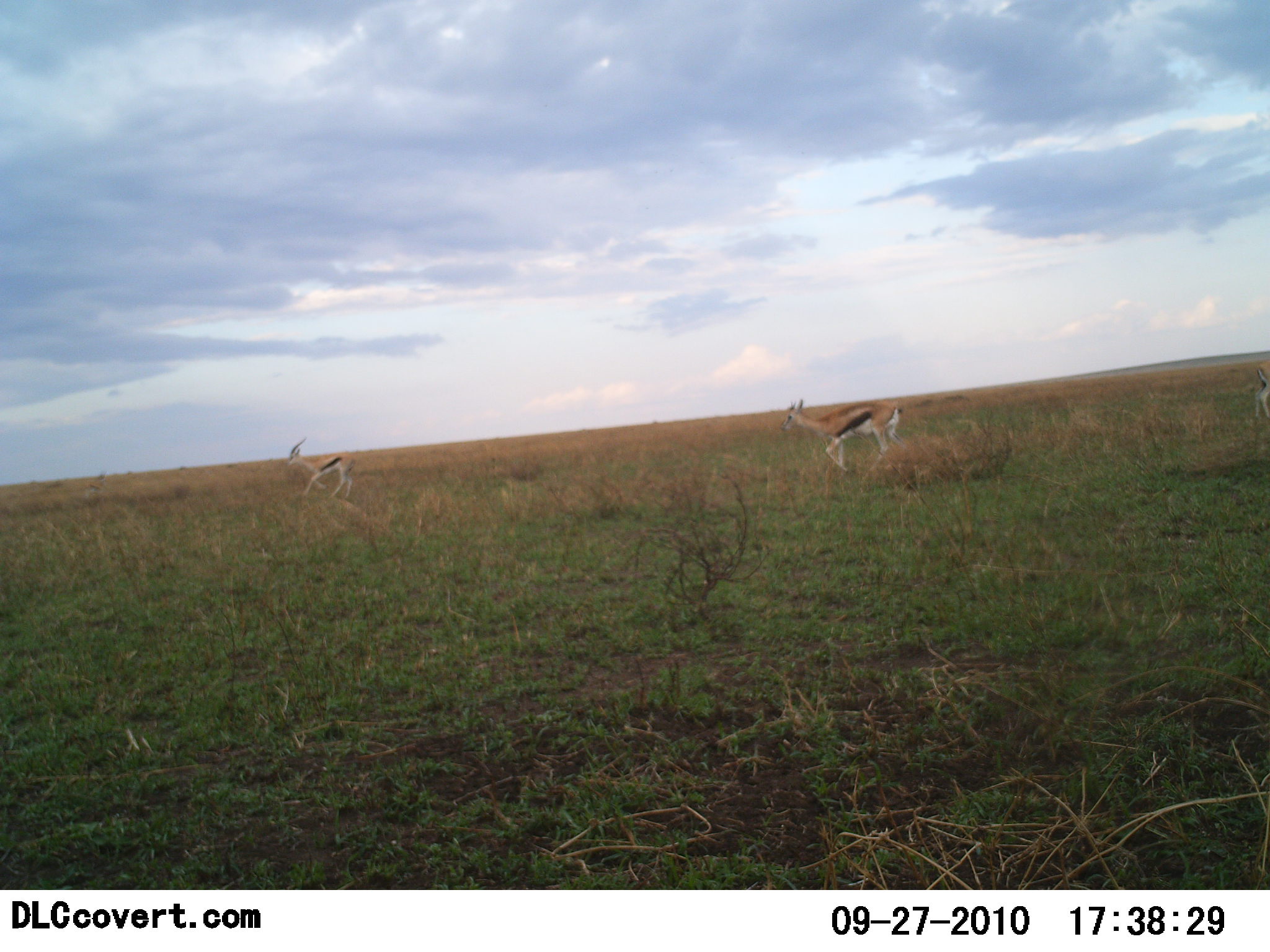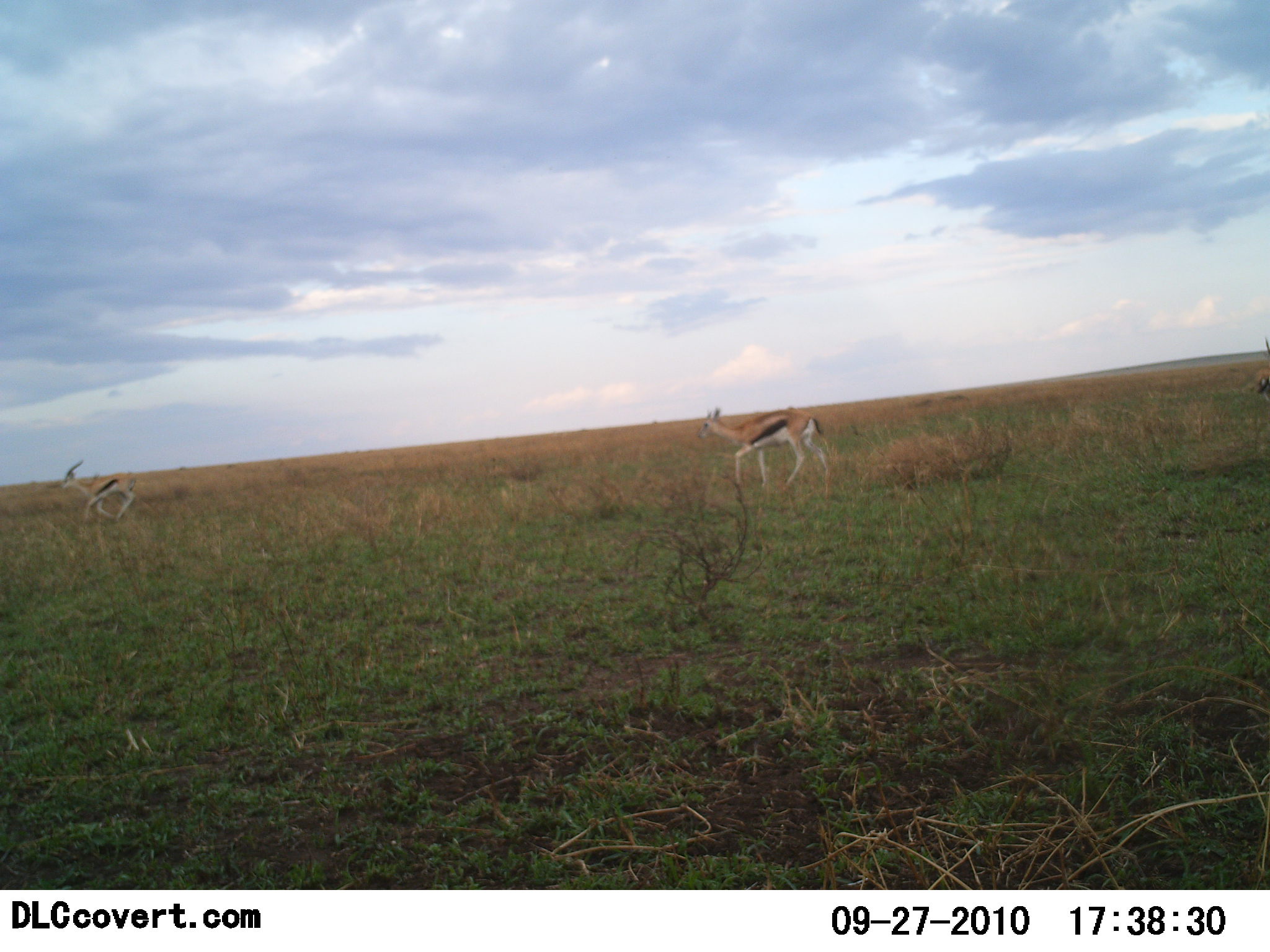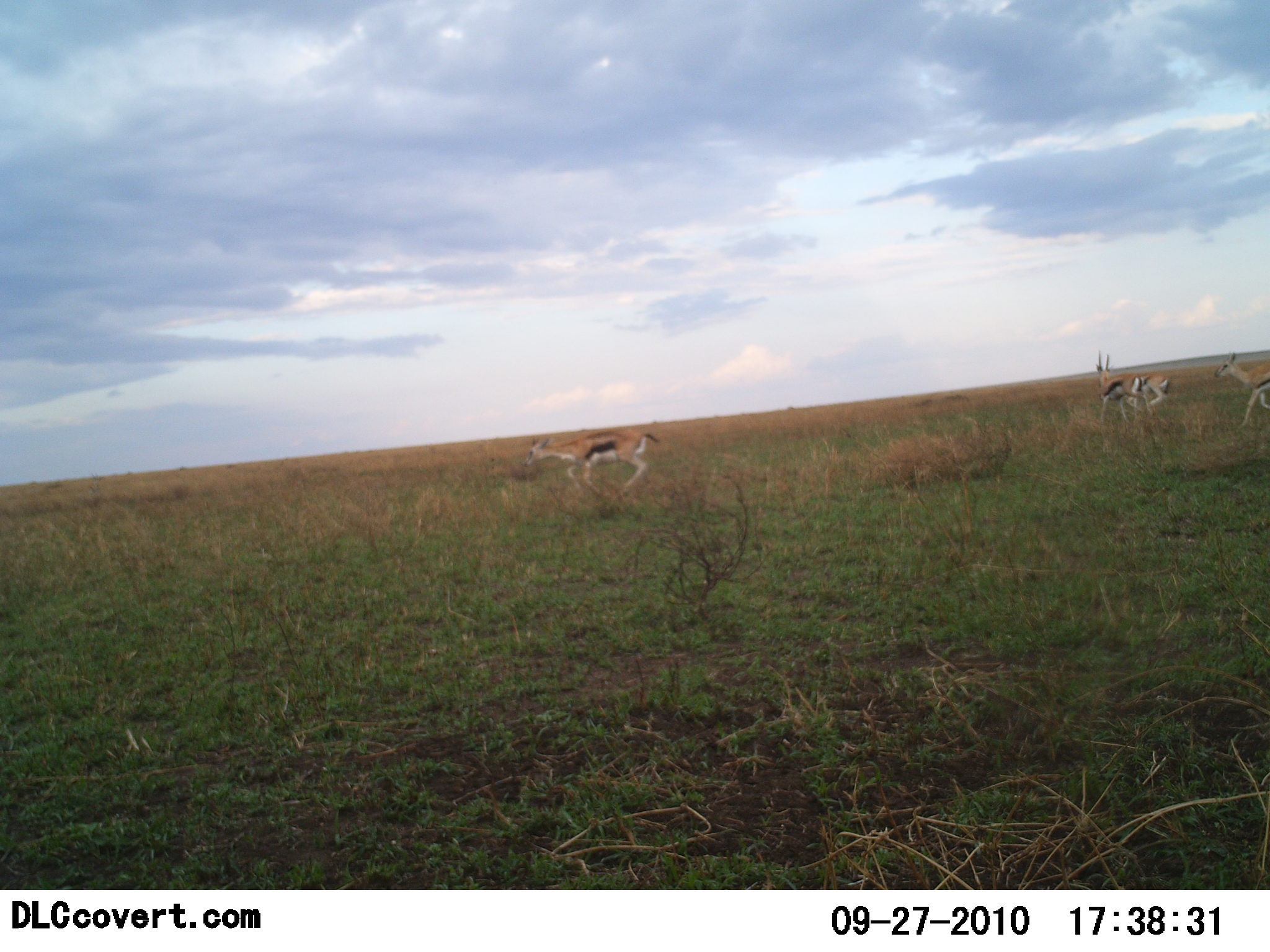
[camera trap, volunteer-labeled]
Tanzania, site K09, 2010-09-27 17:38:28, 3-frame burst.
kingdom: Animalia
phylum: Chordata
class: Mammalia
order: Artiodactyla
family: Bovidae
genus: Eudorcas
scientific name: Eudorcas thomsonii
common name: thomson's gazelle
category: gazellethomsons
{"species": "gazellethomsons (thomson's gazelle) (Eudorcas thomsonii)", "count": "4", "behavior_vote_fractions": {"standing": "0%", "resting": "0%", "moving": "100%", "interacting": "0%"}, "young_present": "0%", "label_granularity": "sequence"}